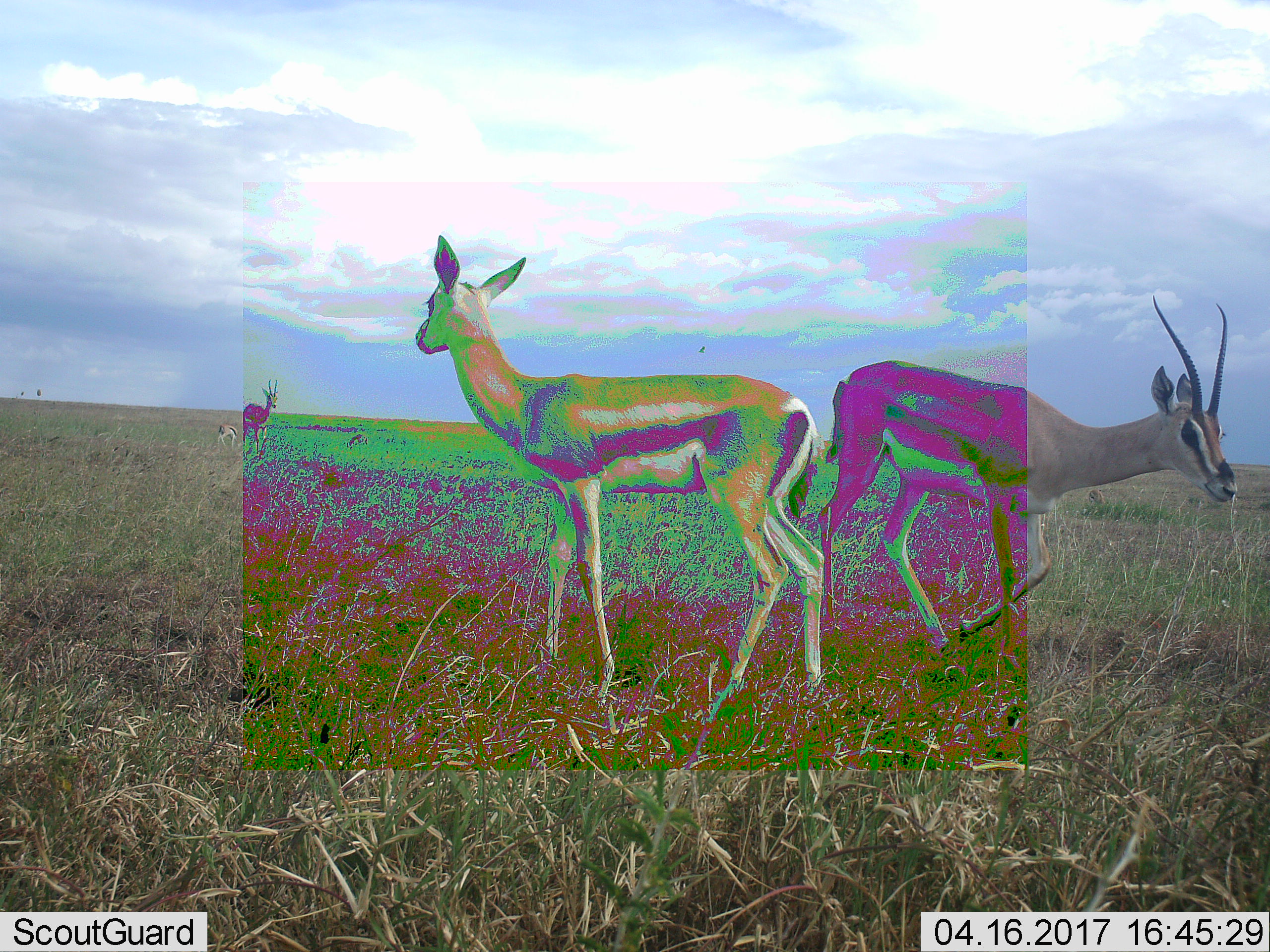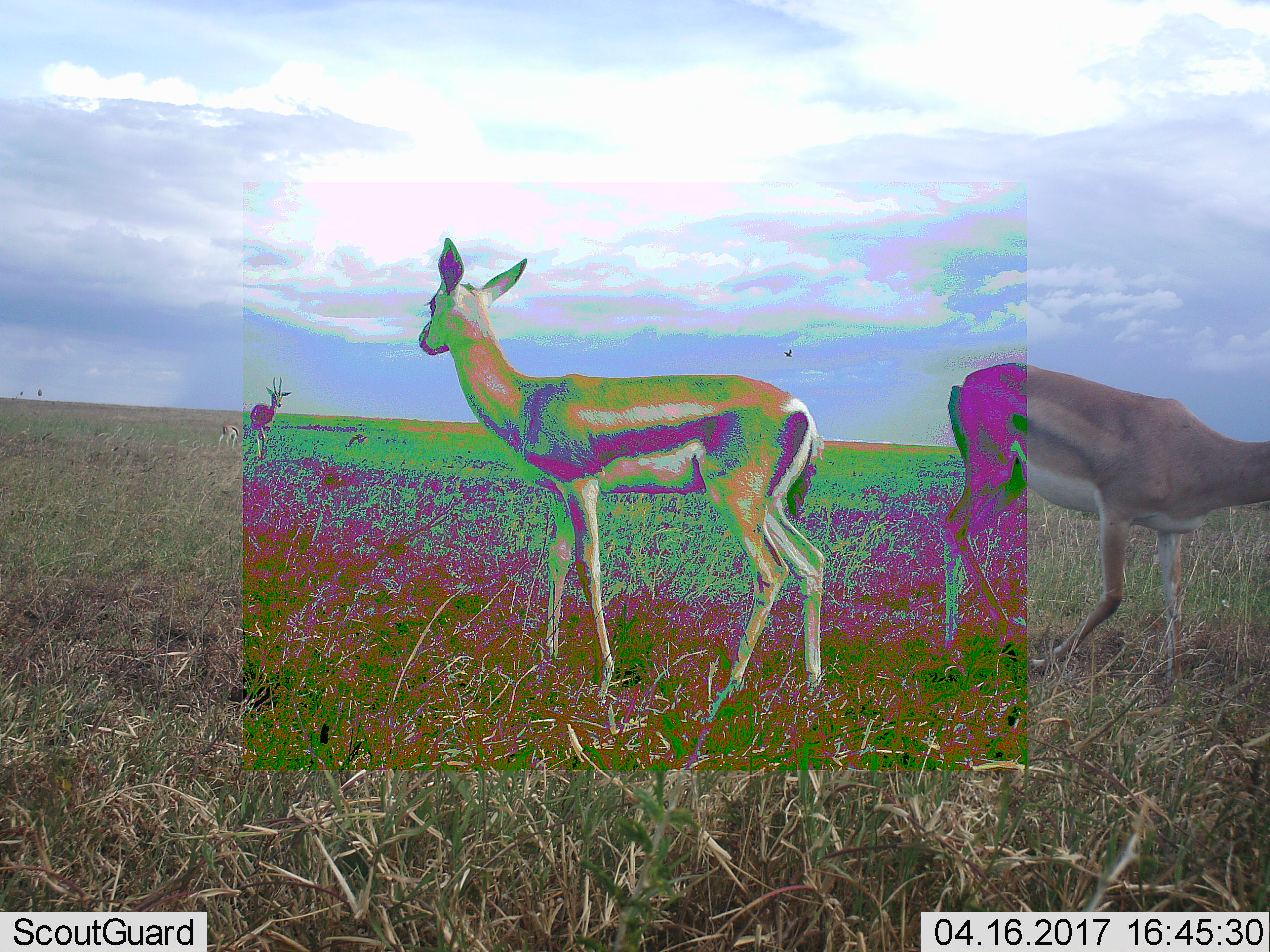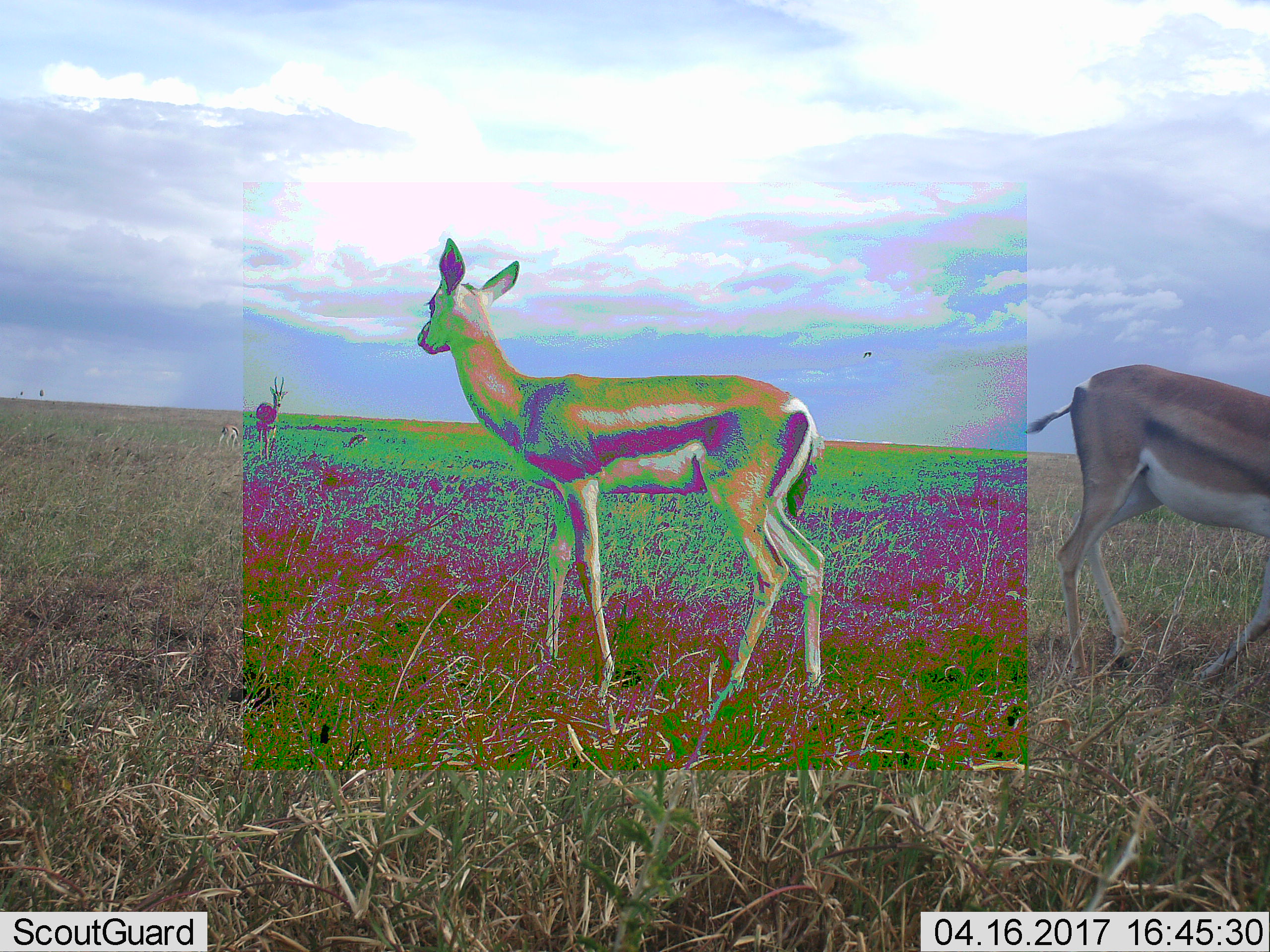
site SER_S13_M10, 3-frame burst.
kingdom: Animalia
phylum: Chordata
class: Mammalia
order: Artiodactyla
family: Bovidae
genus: Eudorcas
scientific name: Eudorcas thomsonii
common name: thomson's gazelle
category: gazellethomsons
Gazellethomsons (thomson's gazelle) (Eudorcas thomsonii), count 4. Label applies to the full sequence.